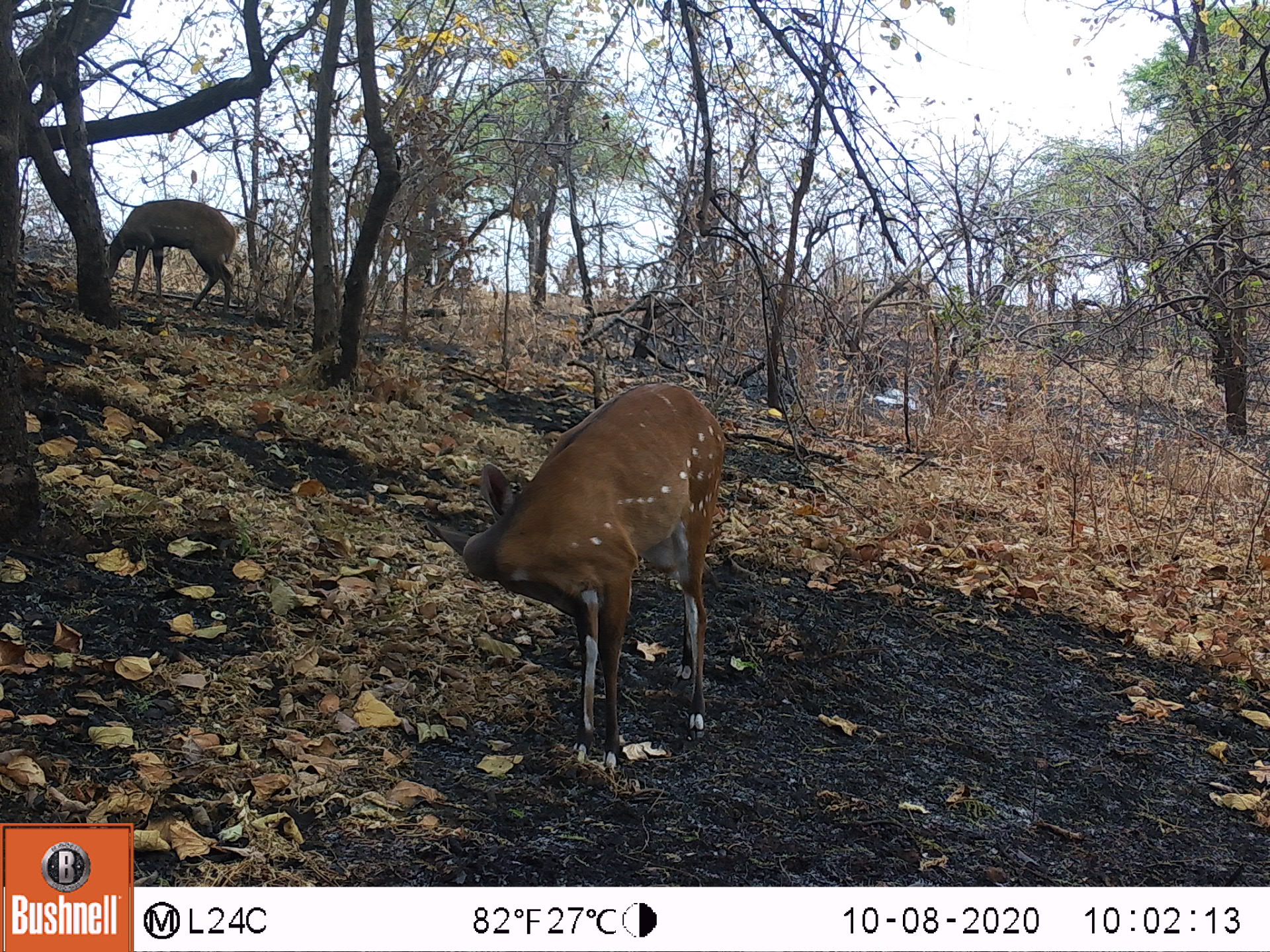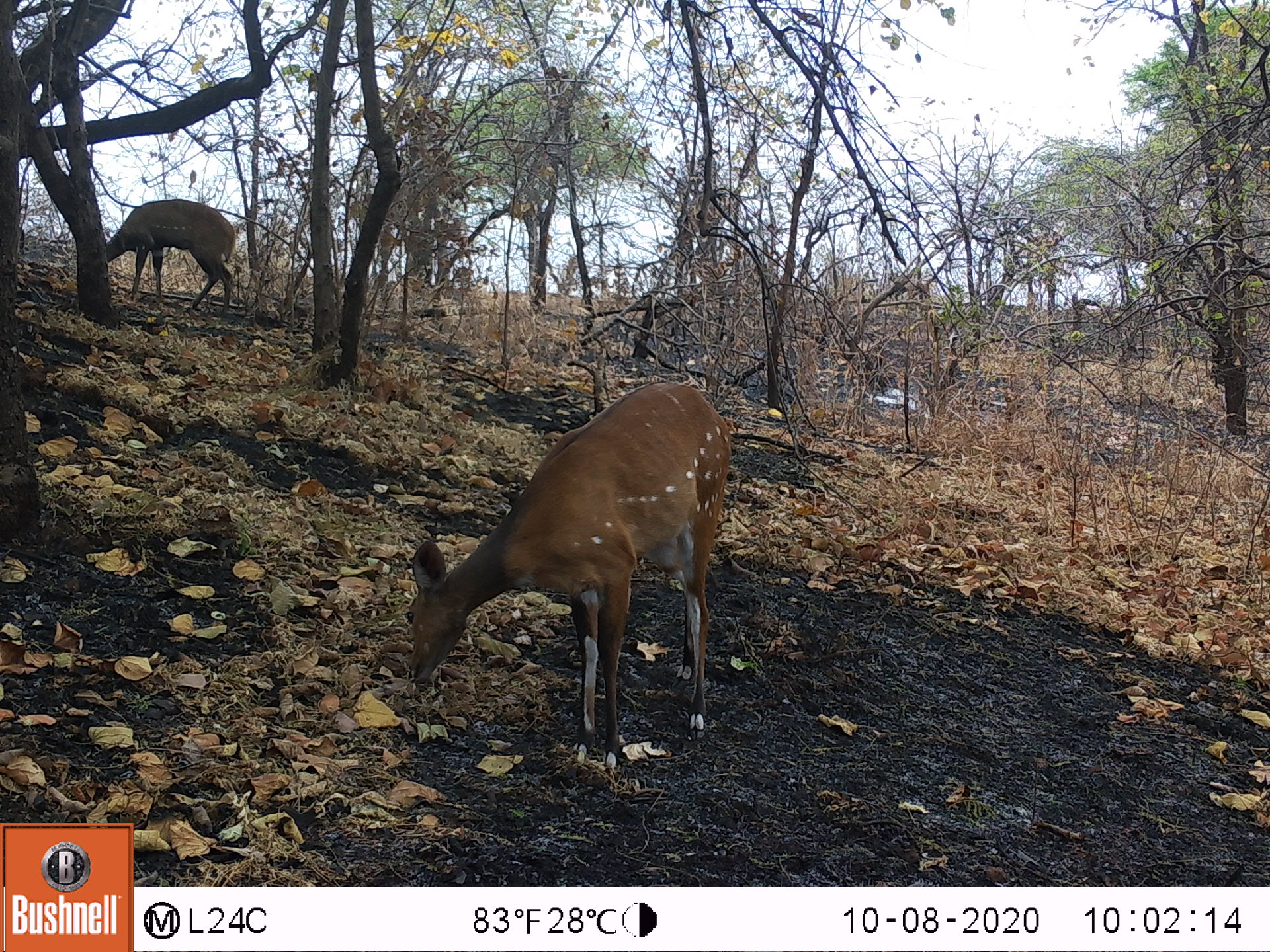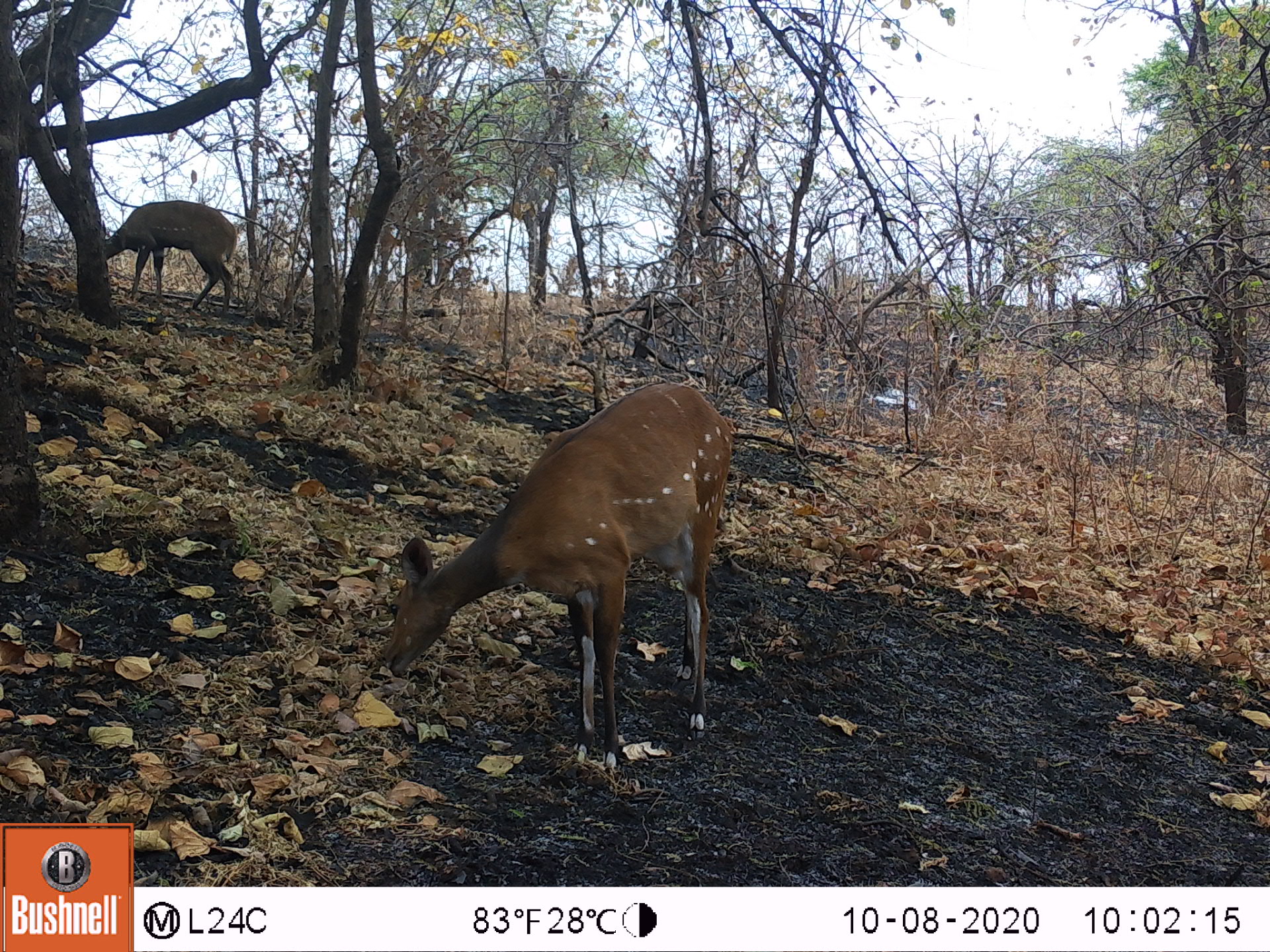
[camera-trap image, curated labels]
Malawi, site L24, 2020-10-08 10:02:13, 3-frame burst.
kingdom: Animalia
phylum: Chordata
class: Mammalia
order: Artiodactyla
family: Bovidae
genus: Tragelaphus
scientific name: Tragelaphus sylvaticus sylvaticus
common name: cape bushbuck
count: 2